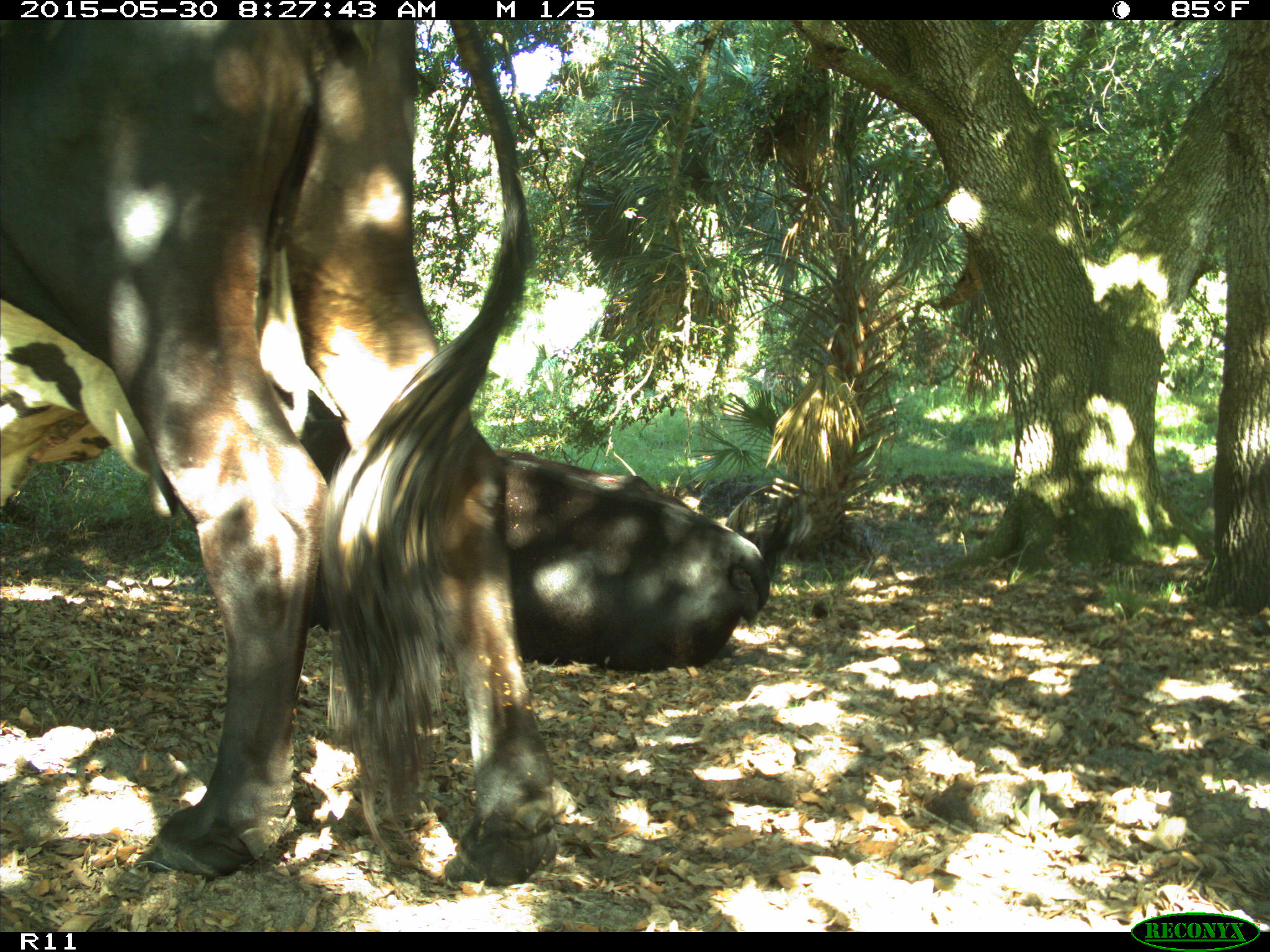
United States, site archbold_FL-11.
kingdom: Animalia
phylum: Chordata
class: Mammalia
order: Artiodactyla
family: Bovidae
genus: Bos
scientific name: Bos taurus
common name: domestic cow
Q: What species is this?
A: Bos taurus (domestic cow).